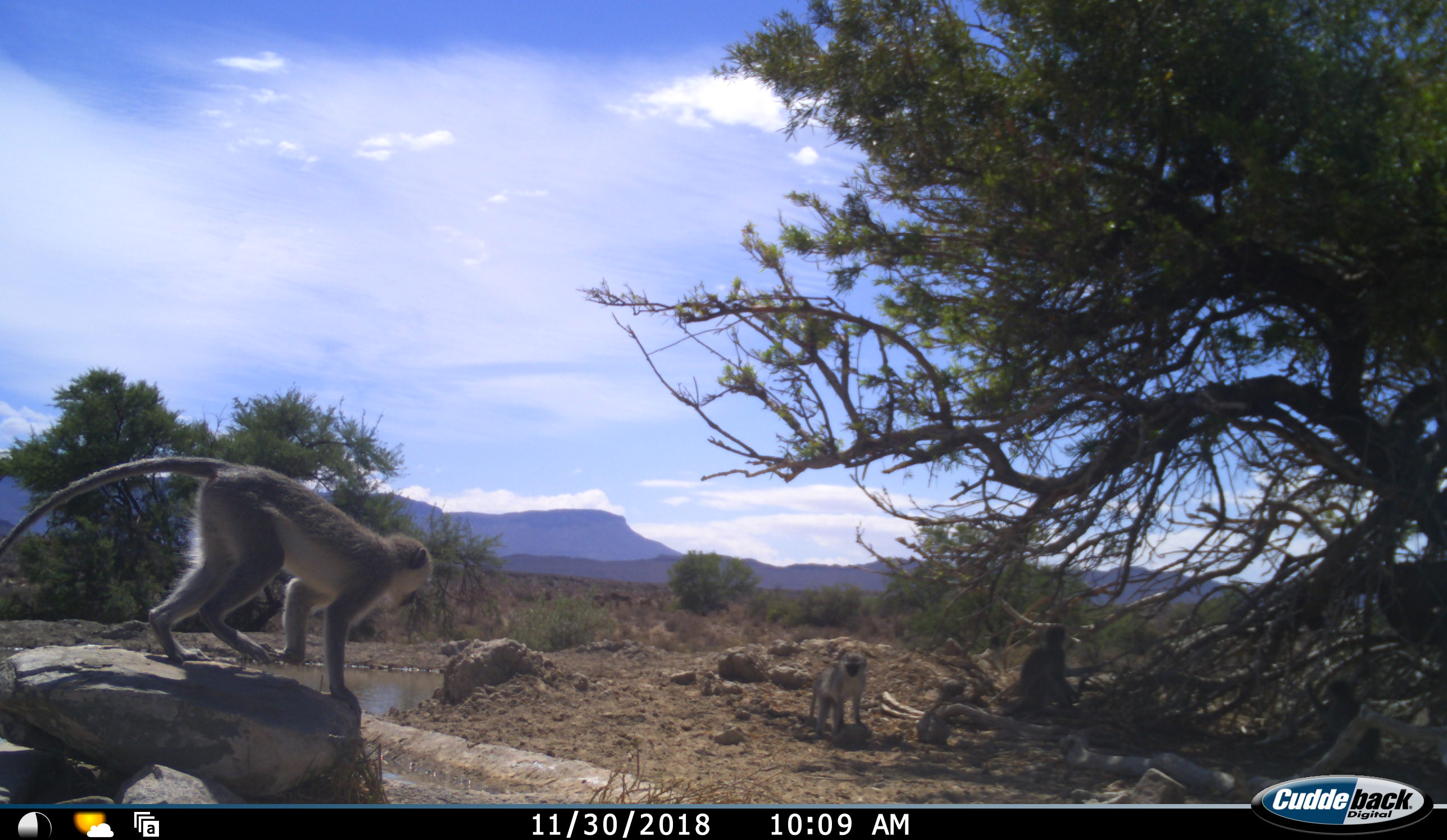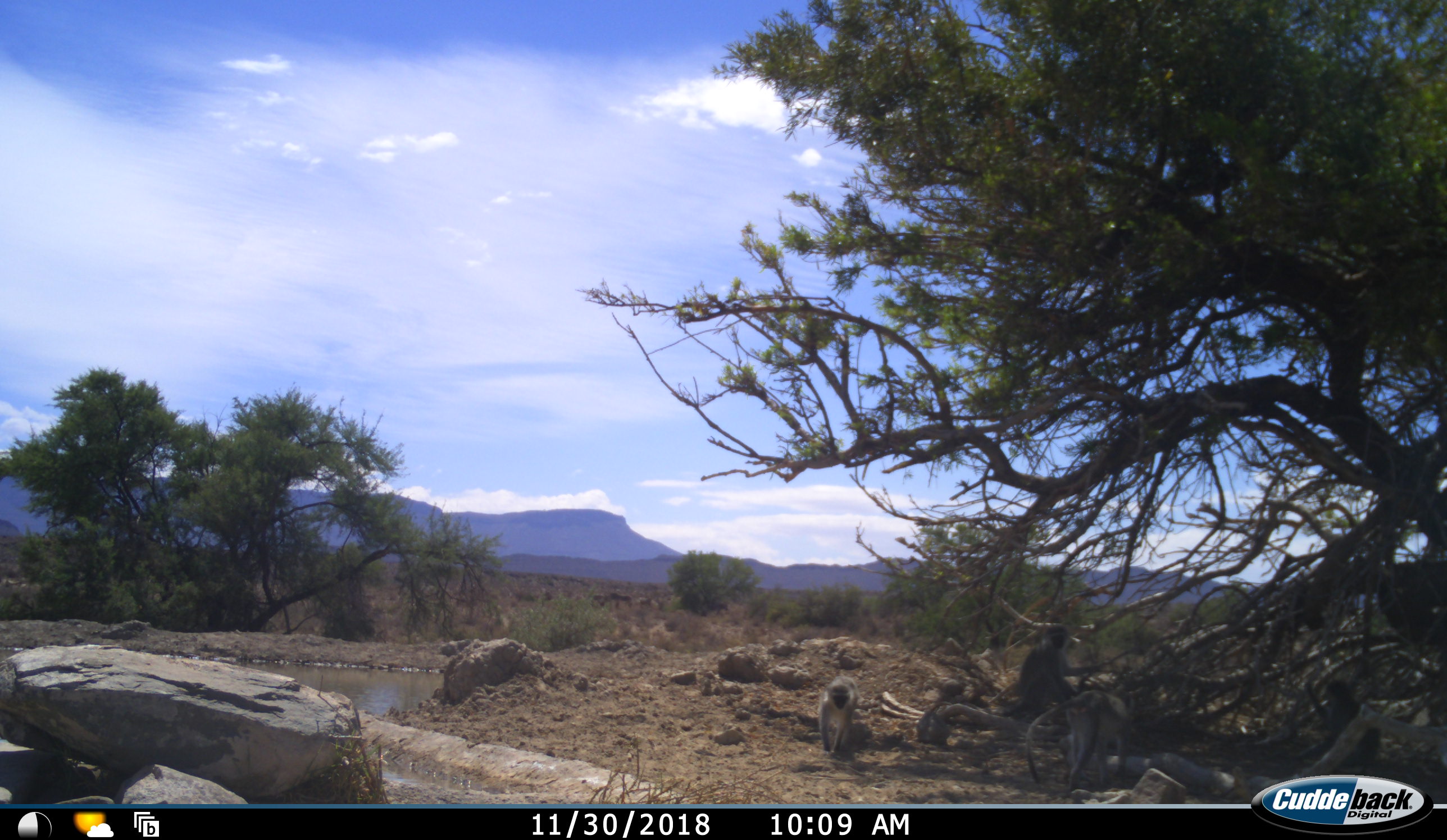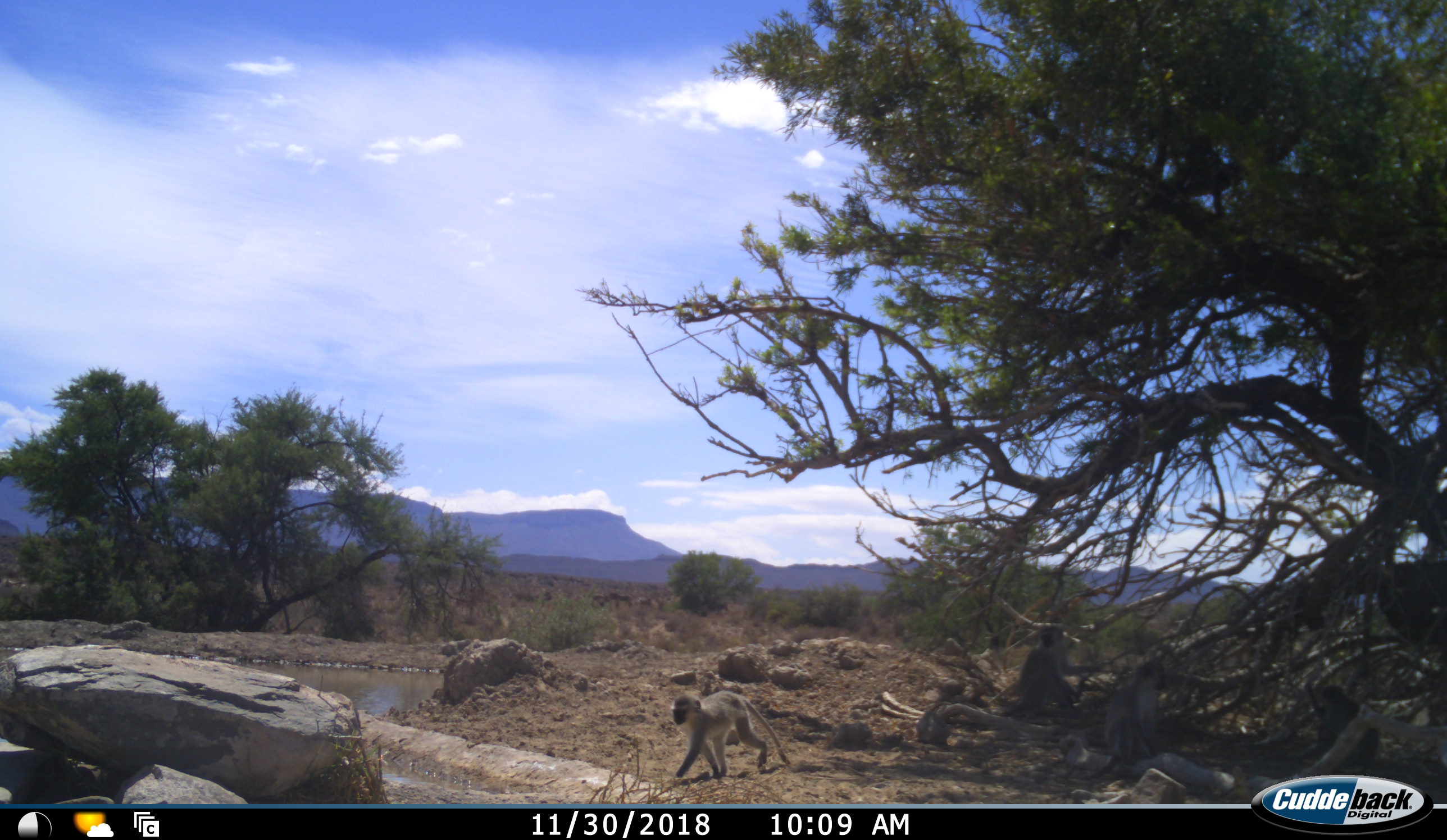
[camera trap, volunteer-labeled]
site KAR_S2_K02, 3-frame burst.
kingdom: Animalia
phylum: Chordata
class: Mammalia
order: Primates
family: Cercopithecidae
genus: Chlorocebus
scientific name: Chlorocebus pygerythrus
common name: vervet monkey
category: monkeyvervet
Monkeyvervet (vervet monkey) (Chlorocebus pygerythrus), count 5. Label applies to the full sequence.